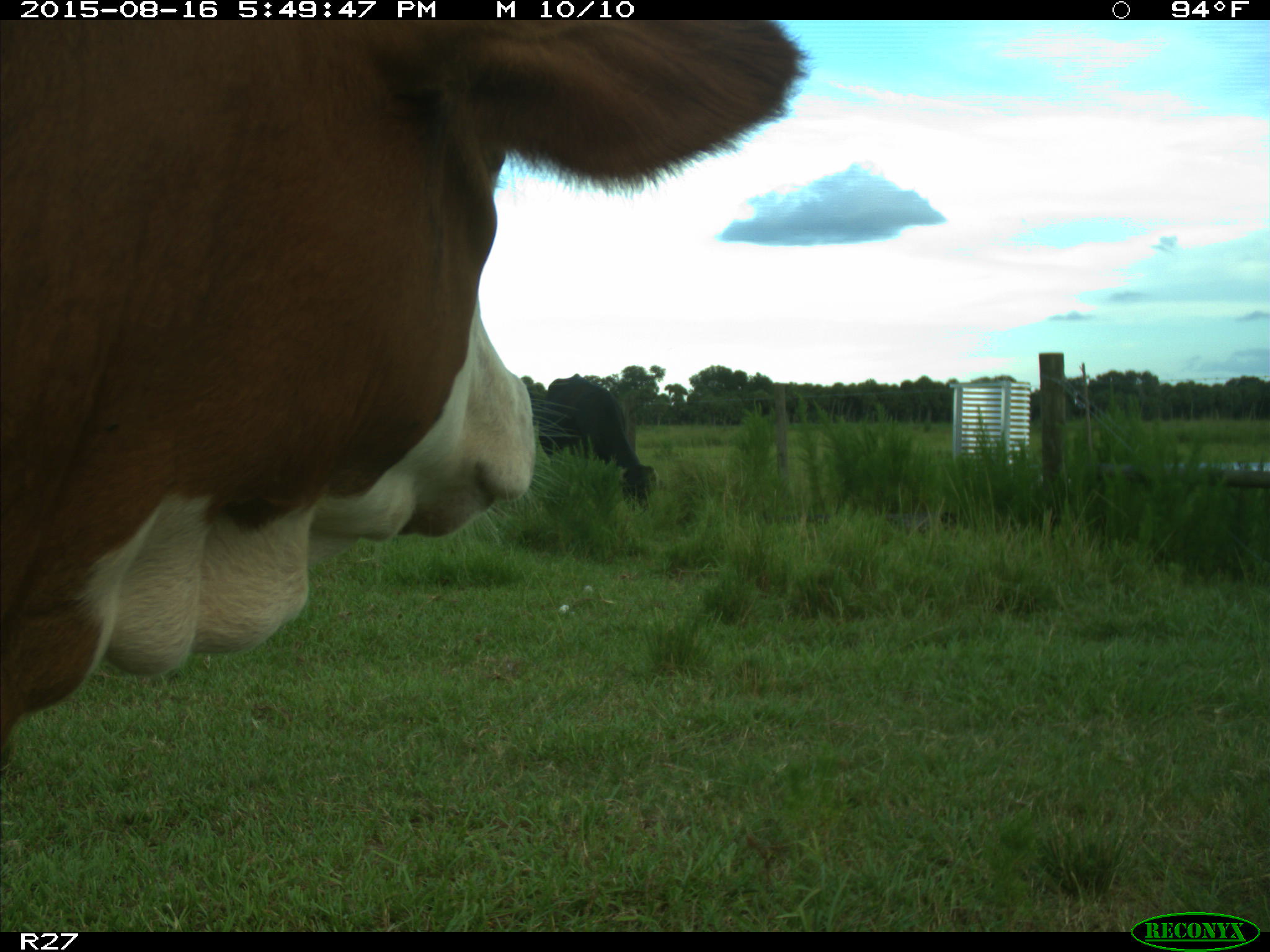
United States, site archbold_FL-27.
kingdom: Animalia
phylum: Chordata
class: Mammalia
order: Artiodactyla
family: Bovidae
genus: Bos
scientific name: Bos taurus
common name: domestic cow